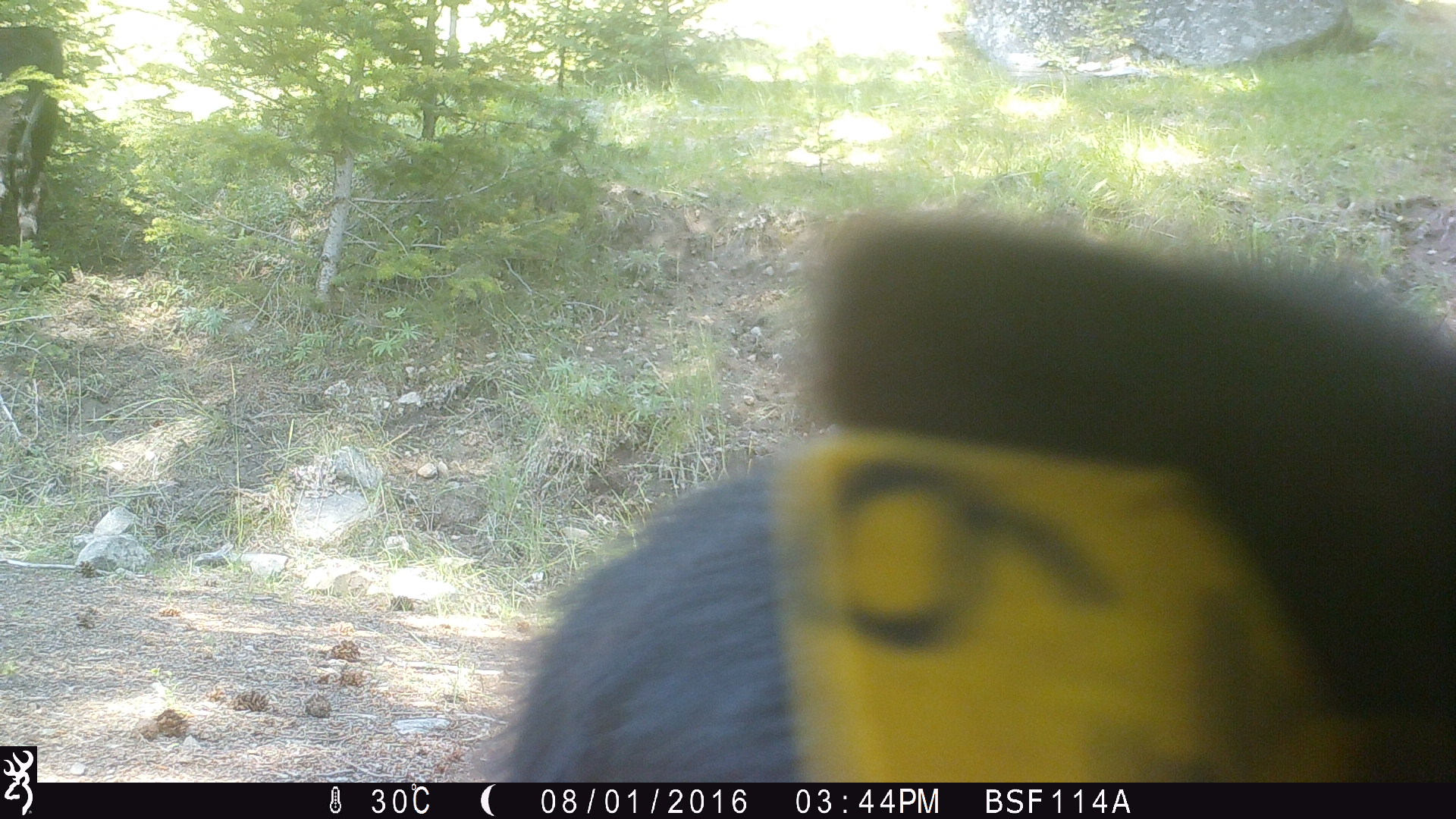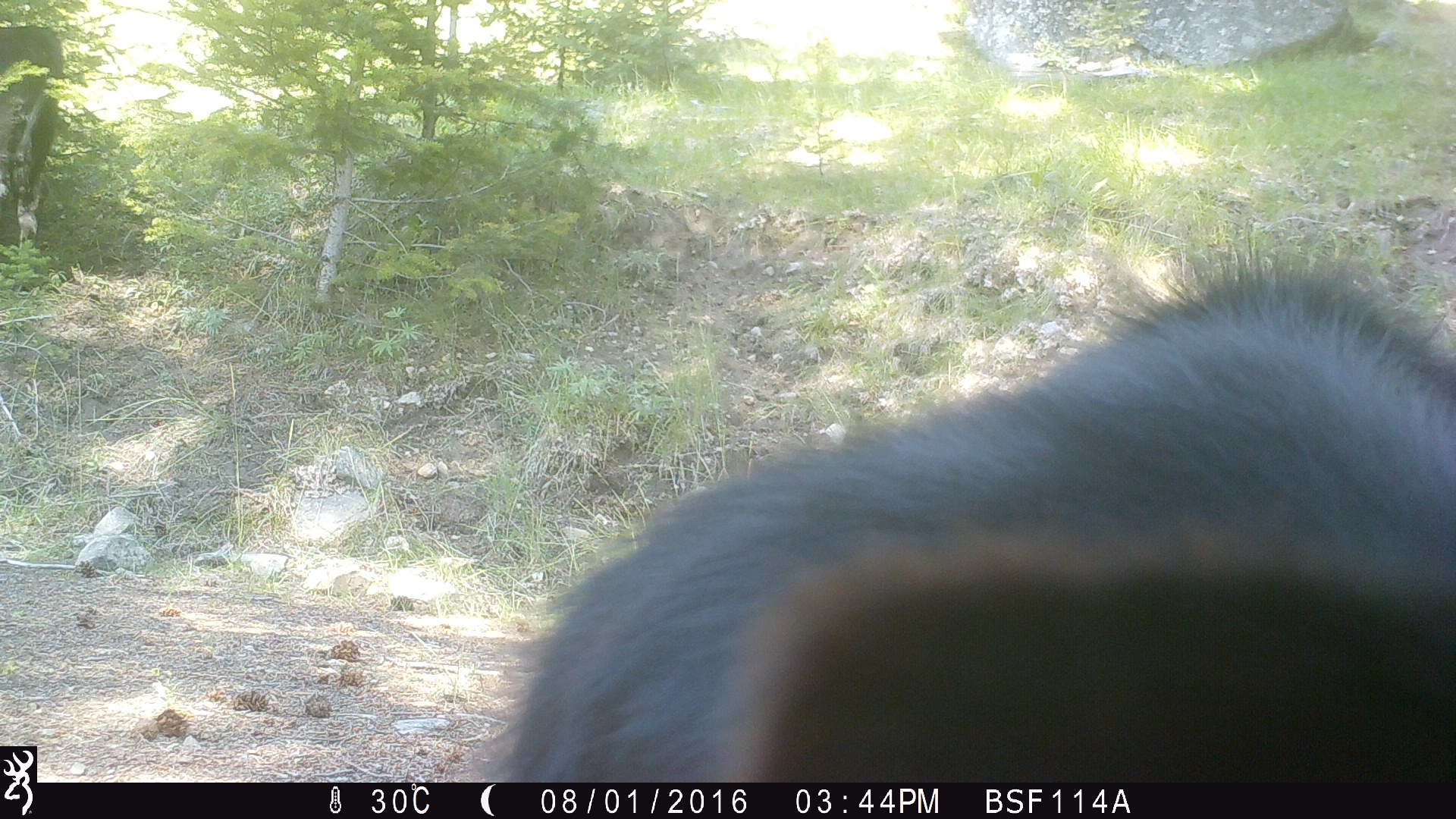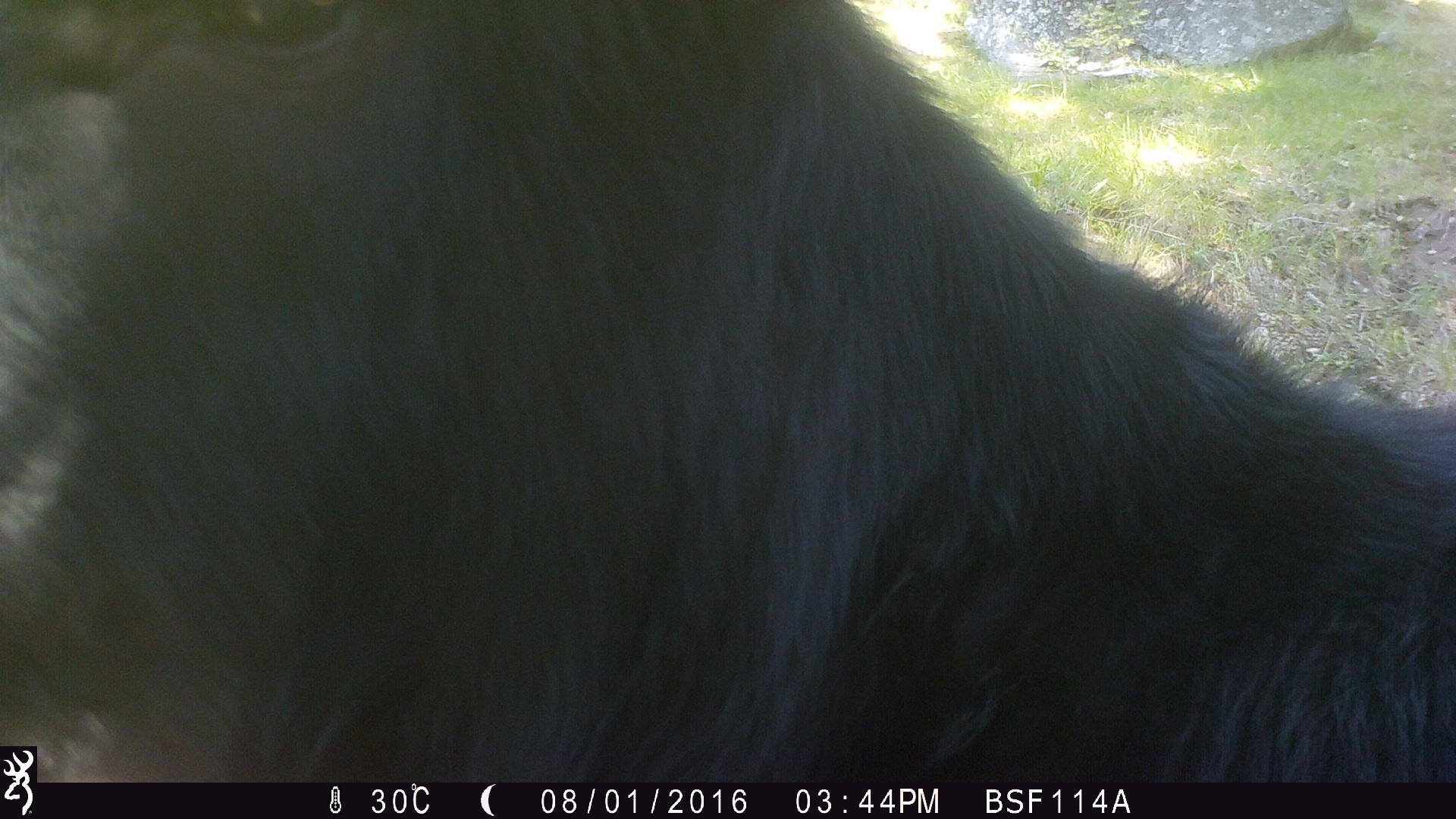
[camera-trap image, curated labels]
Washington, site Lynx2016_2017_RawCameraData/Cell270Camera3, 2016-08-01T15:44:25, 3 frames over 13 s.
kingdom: Animalia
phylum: Chordata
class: Mammalia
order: Artiodactyla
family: Bovidae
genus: Bos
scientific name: Bos taurus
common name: domestic cattle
Domestic cattle (Bos taurus). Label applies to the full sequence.